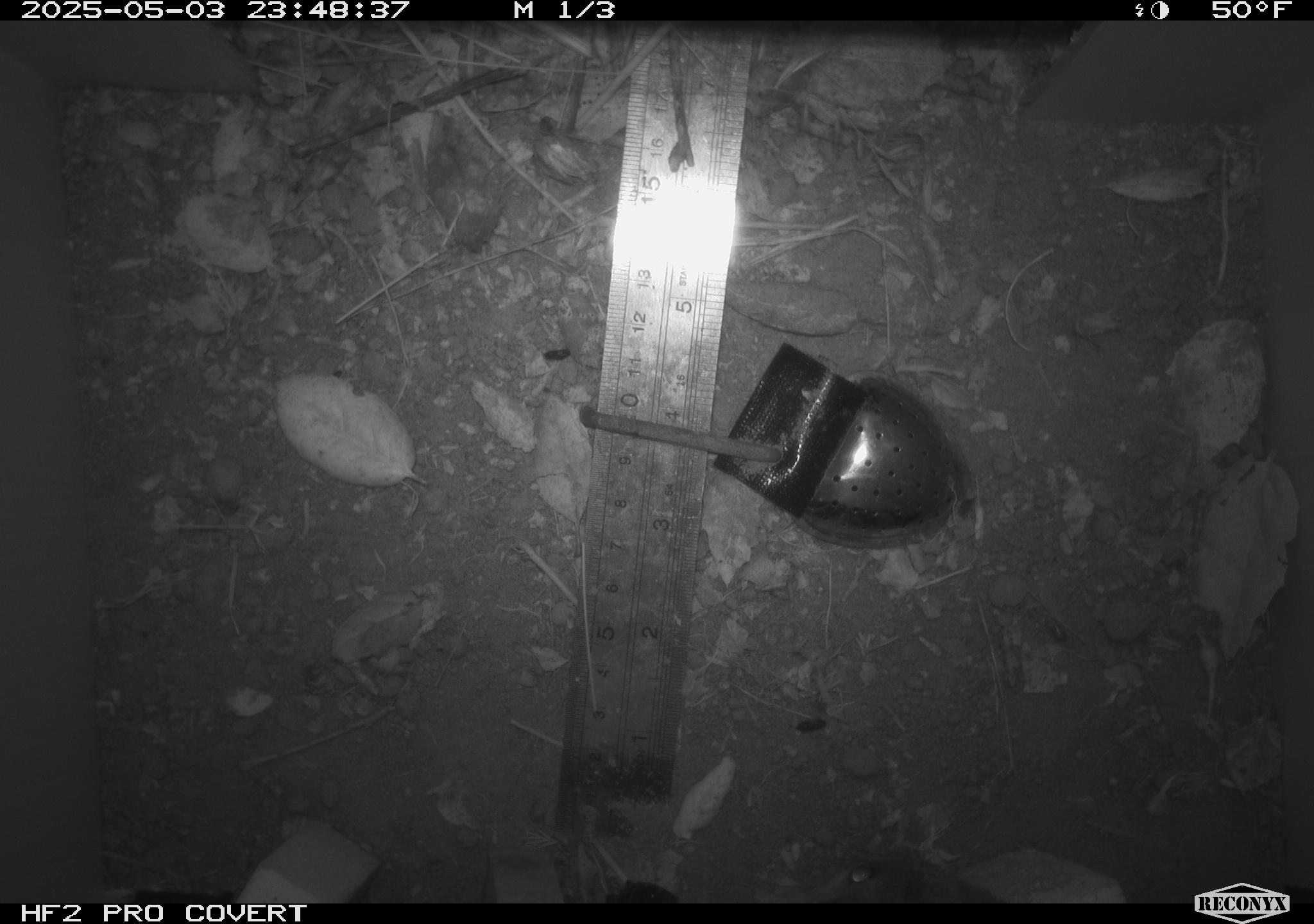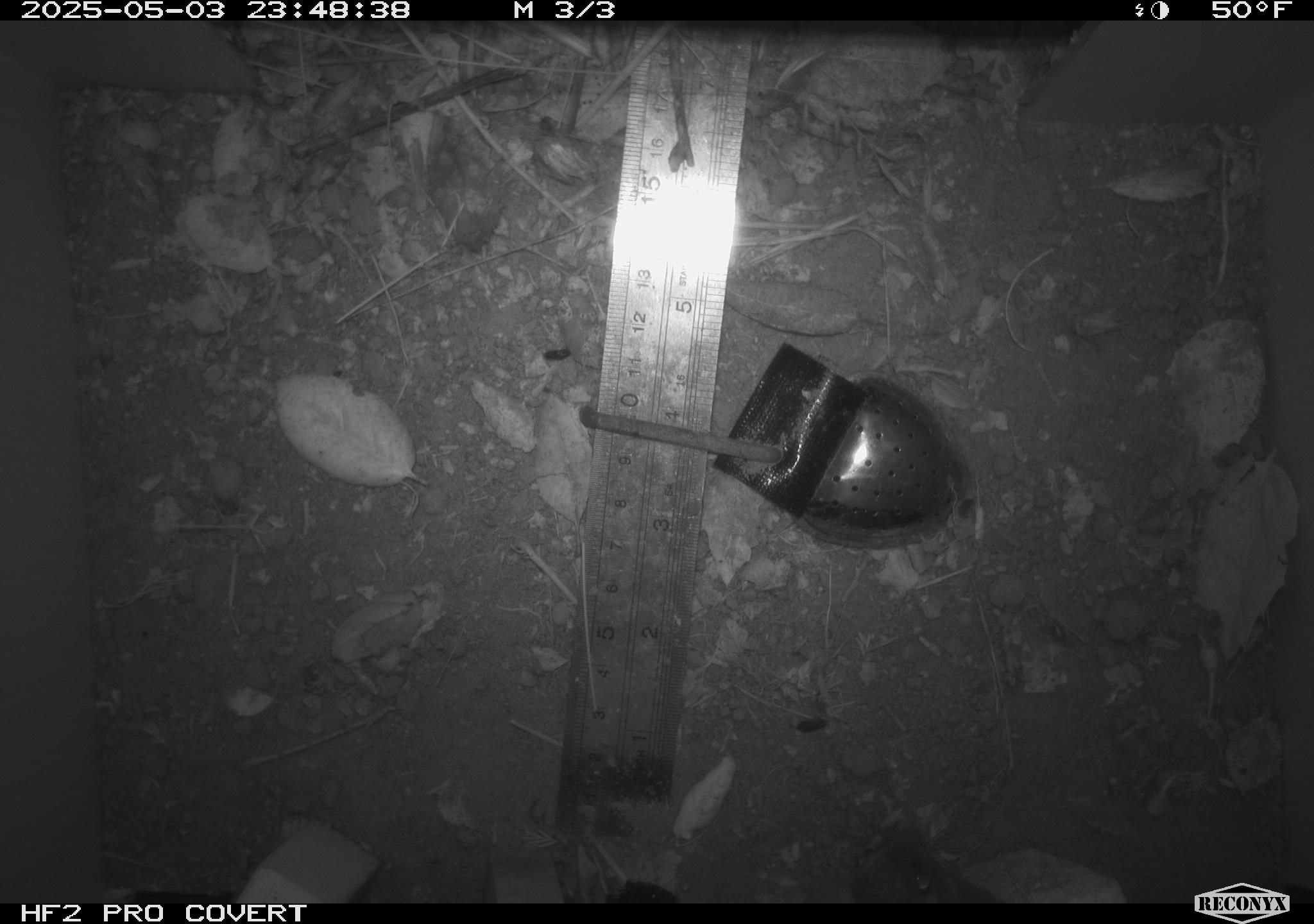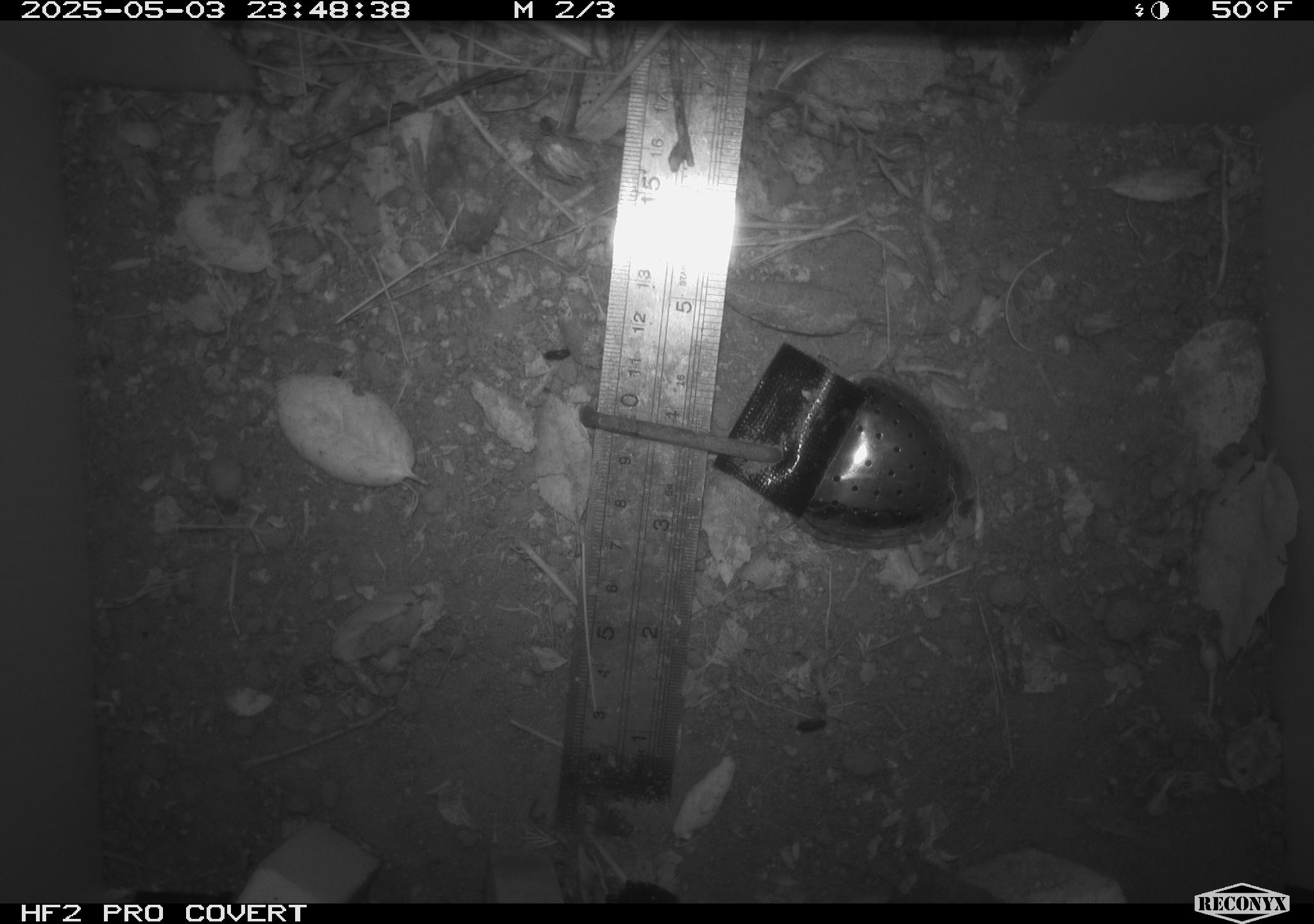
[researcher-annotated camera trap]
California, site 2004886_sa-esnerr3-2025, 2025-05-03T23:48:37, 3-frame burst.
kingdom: Animalia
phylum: Chordata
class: Mammalia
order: Rodentia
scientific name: Rodentia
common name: rodent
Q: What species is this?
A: Rodent (Rodentia).